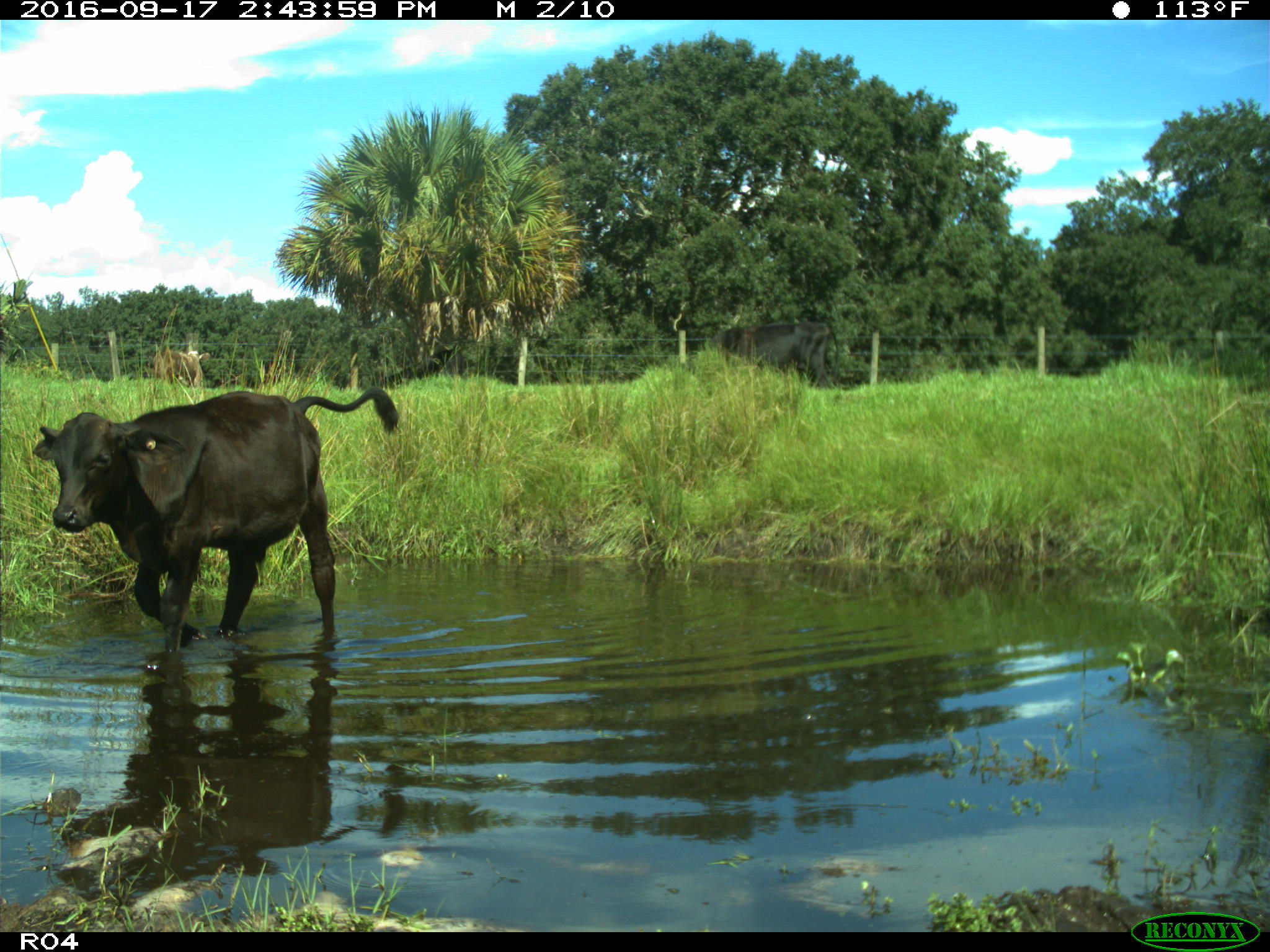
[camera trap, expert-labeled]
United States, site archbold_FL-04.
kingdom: Animalia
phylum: Chordata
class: Mammalia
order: Artiodactyla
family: Bovidae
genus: Bos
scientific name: Bos taurus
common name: domestic cow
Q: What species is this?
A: Bos taurus (domestic cow).